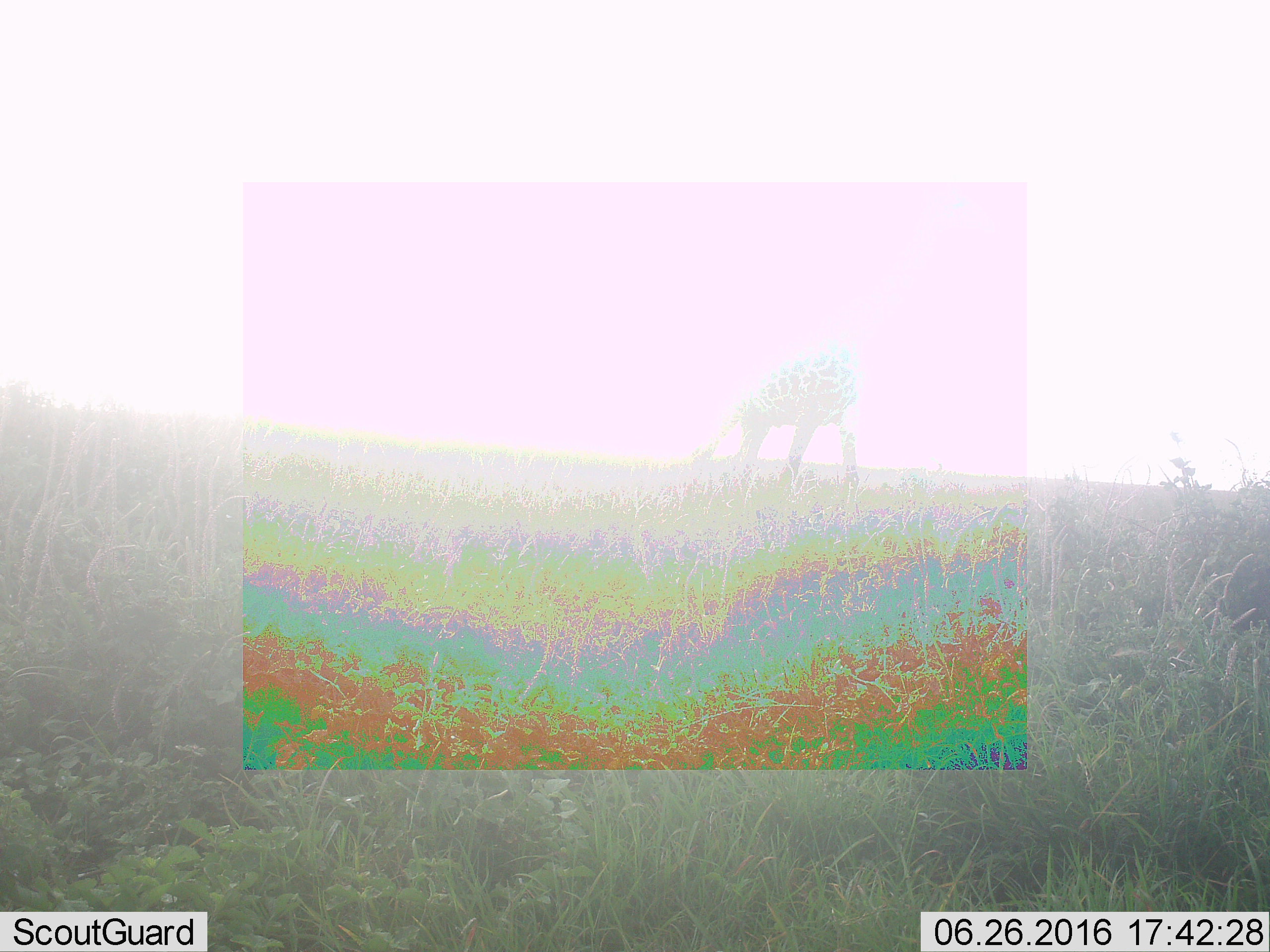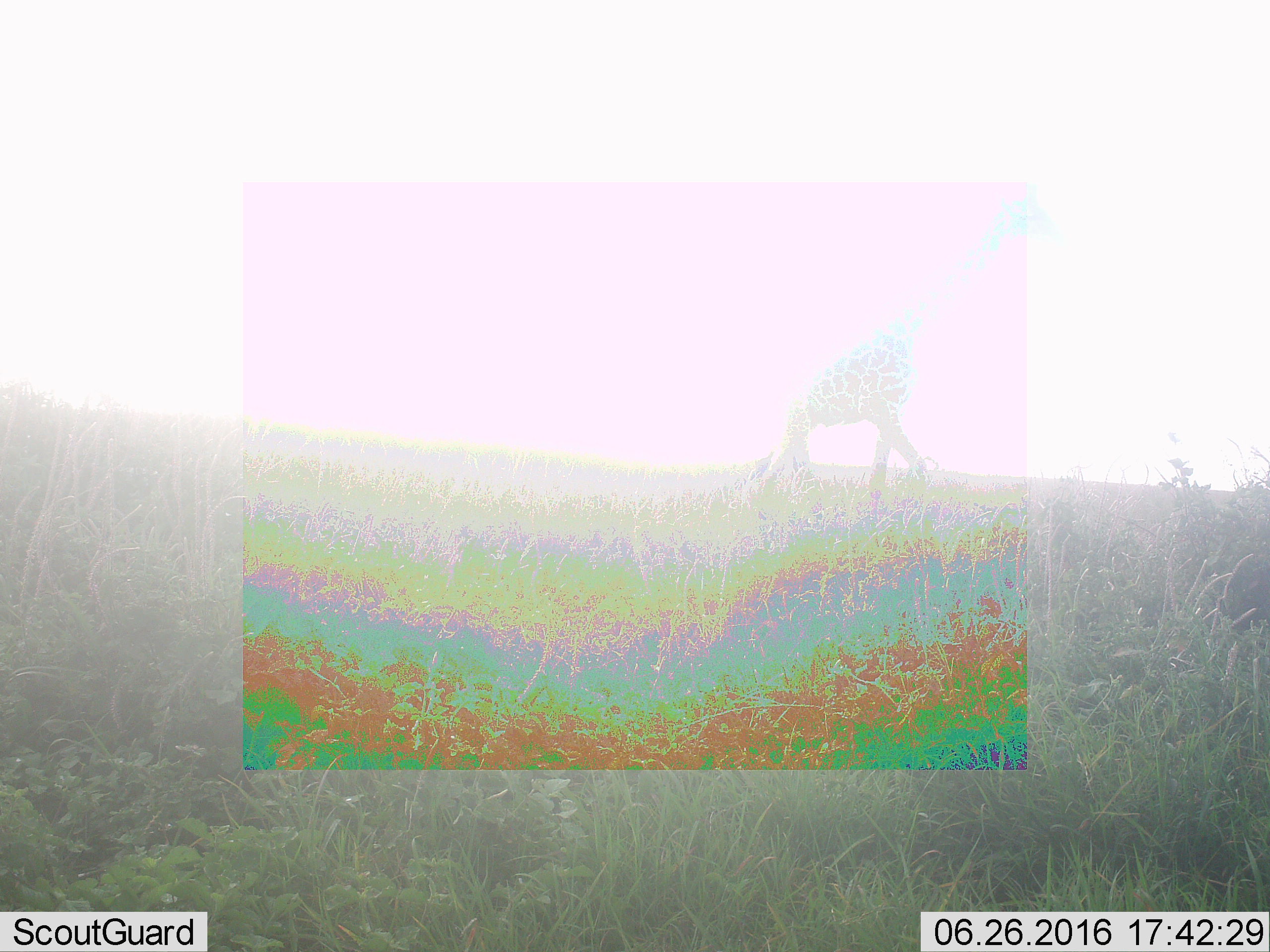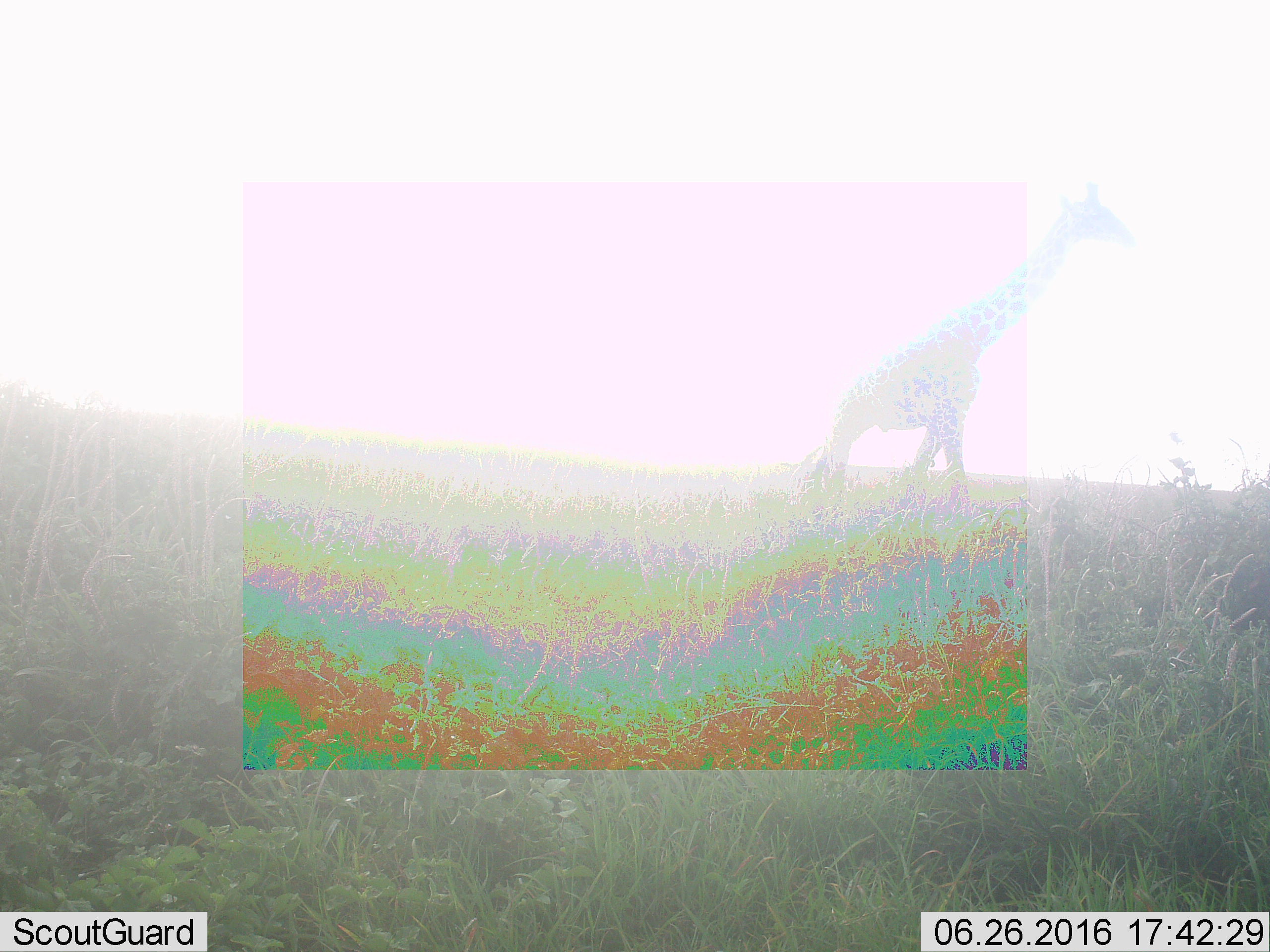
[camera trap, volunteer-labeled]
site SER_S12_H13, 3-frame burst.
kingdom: Animalia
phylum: Chordata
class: Mammalia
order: Artiodactyla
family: Giraffidae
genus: Giraffa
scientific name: Giraffa camelopardalis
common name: giraffe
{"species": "giraffe (Giraffa camelopardalis)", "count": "1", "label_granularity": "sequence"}